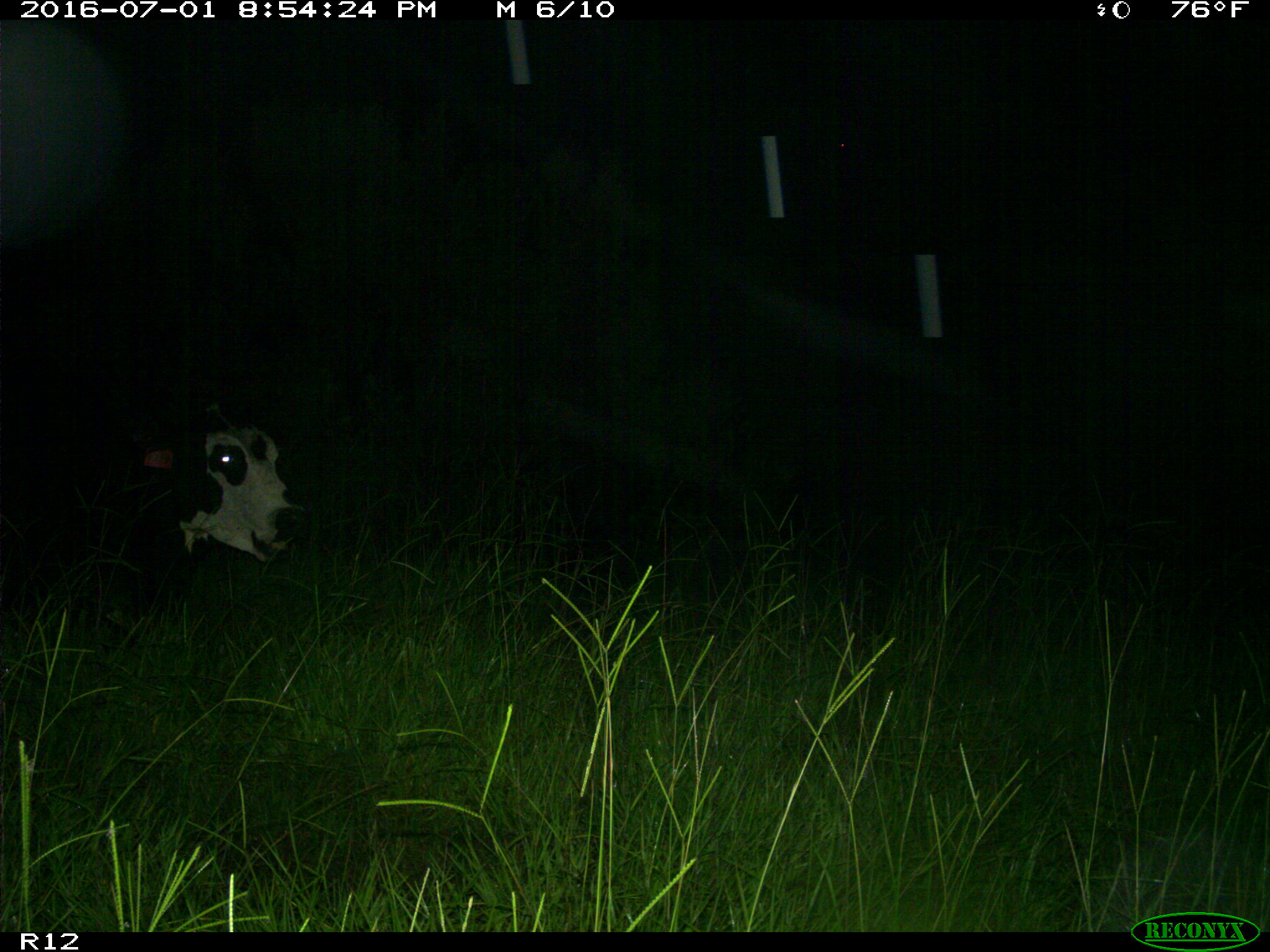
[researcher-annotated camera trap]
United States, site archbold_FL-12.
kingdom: Animalia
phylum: Chordata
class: Mammalia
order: Artiodactyla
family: Bovidae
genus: Bos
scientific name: Bos taurus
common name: domestic cow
Bos taurus (domestic cow).